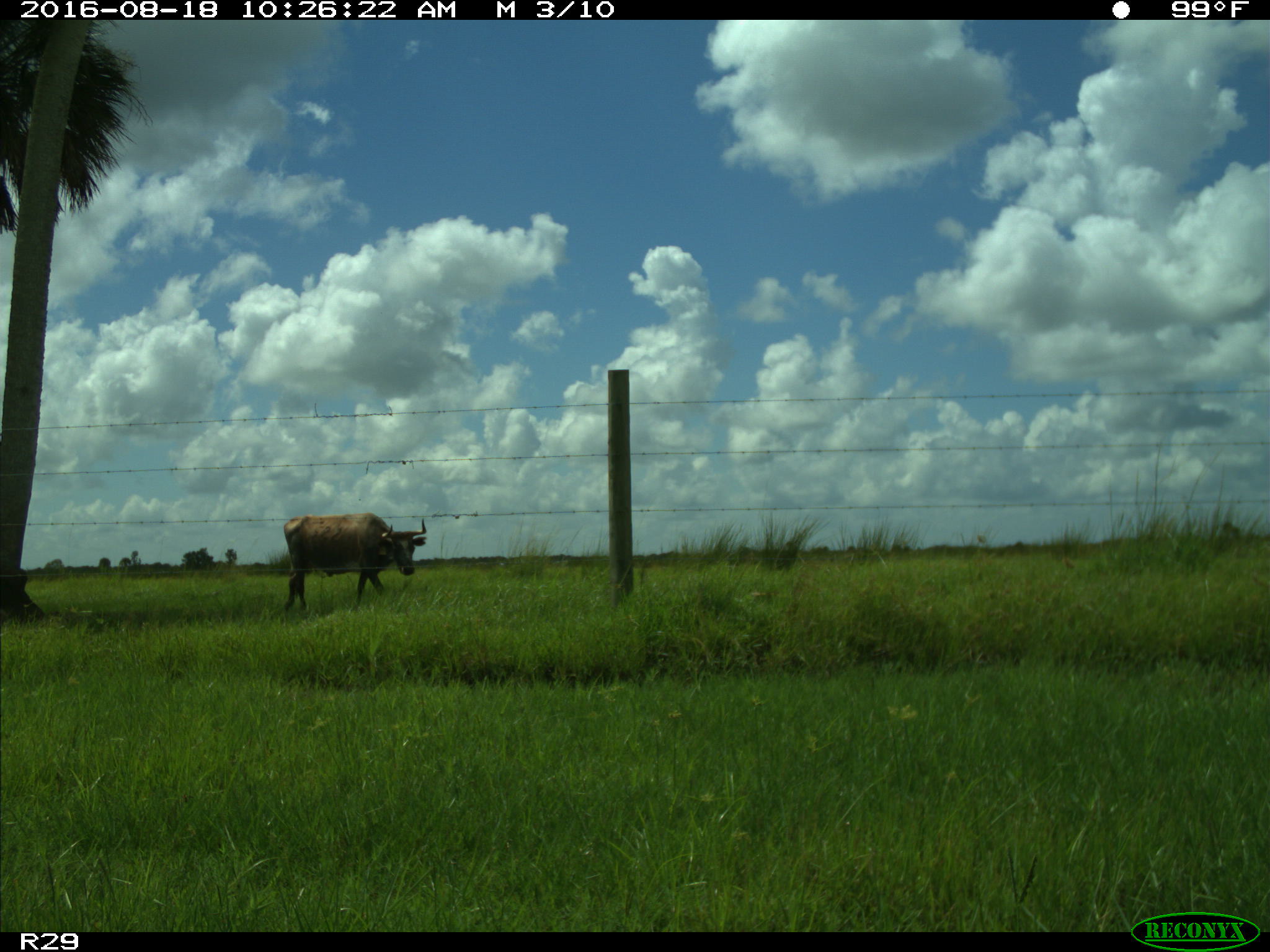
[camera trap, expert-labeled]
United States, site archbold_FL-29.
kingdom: Animalia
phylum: Chordata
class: Mammalia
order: Artiodactyla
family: Bovidae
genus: Bos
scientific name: Bos taurus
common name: domestic cow